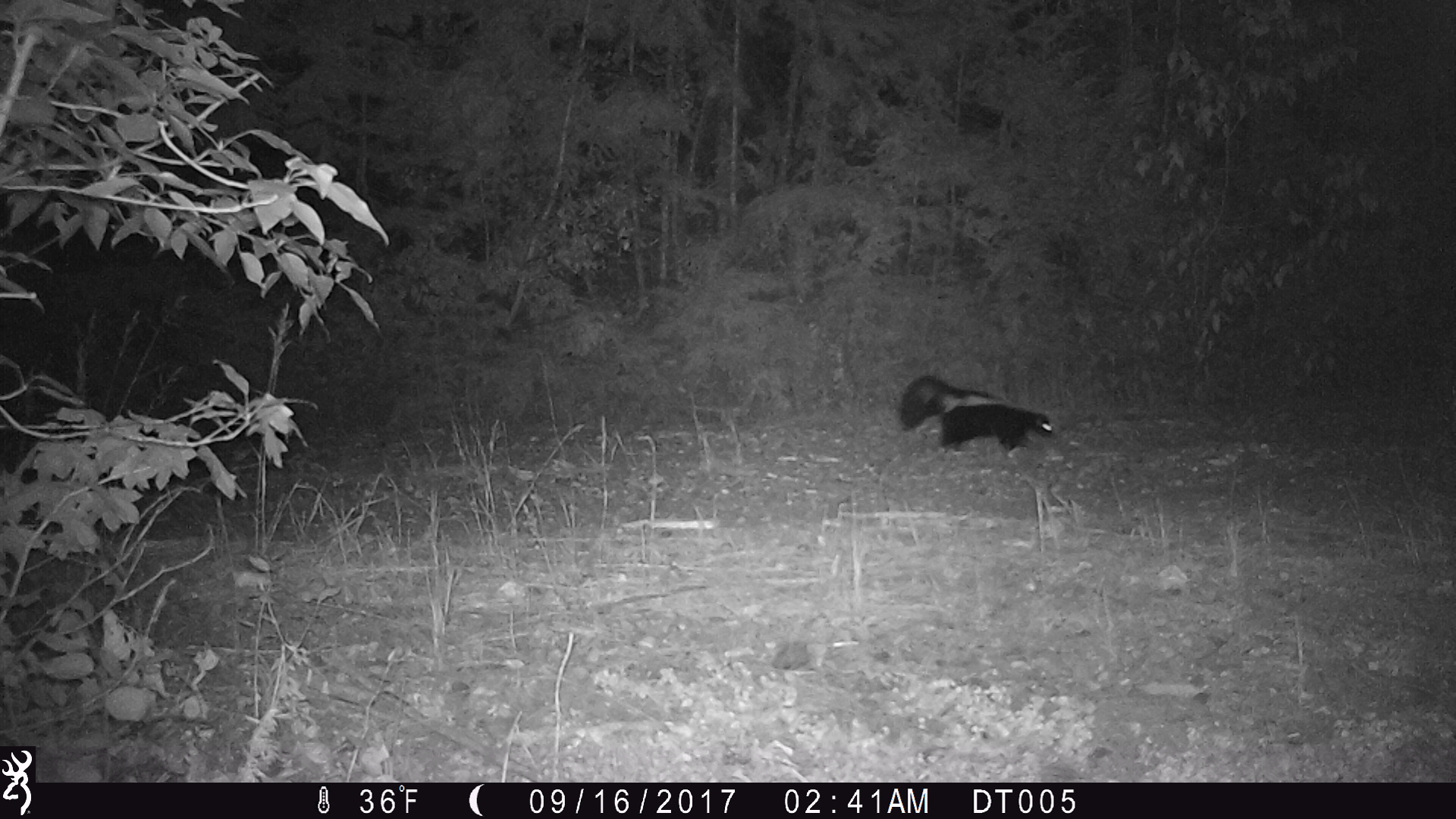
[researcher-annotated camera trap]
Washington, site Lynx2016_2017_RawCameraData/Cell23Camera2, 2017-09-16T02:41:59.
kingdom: Animalia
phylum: Chordata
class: Mammalia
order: Carnivora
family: Mephitidae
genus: Mephitis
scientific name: Mephitis mephitis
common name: striped skunk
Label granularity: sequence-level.